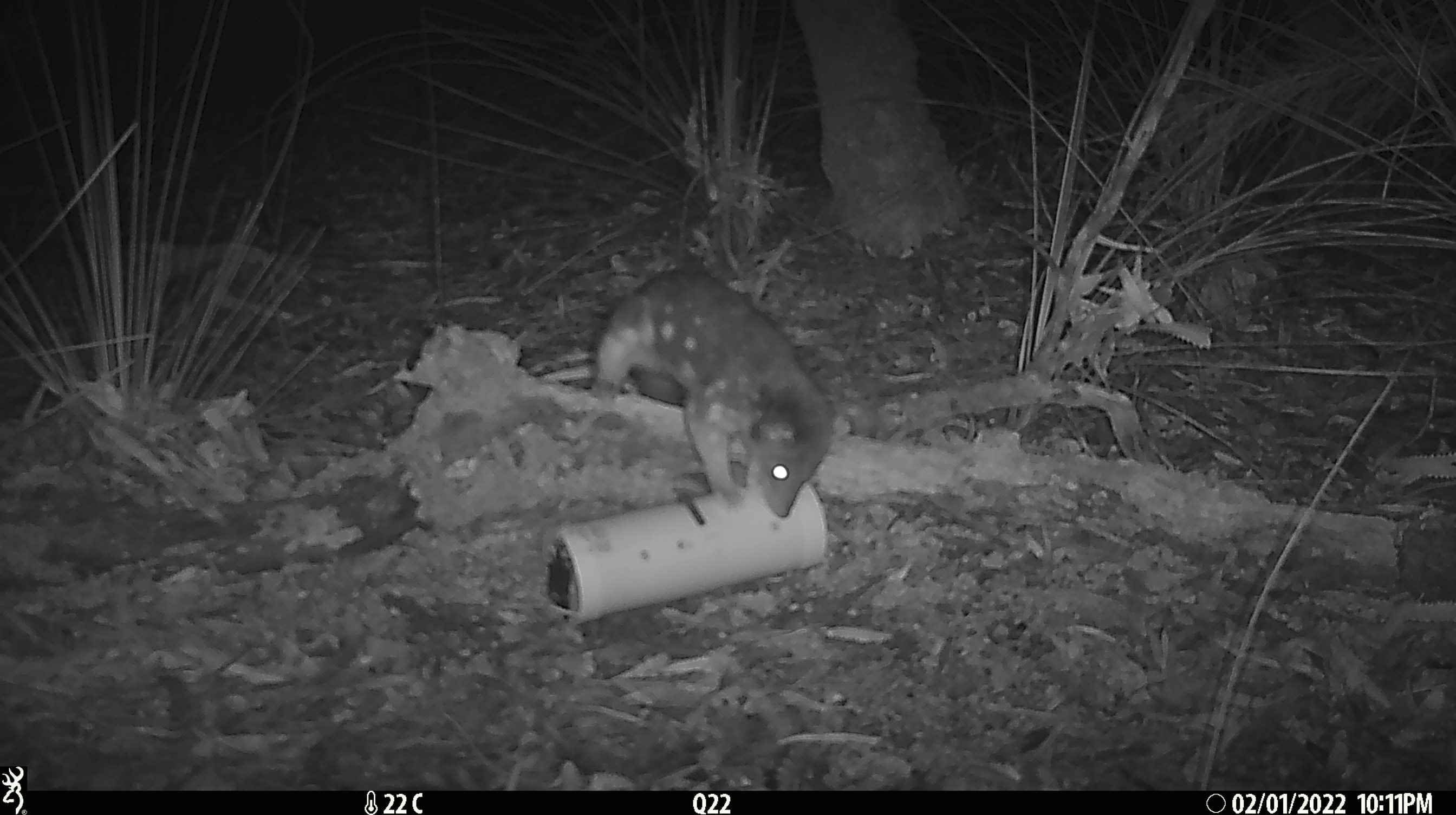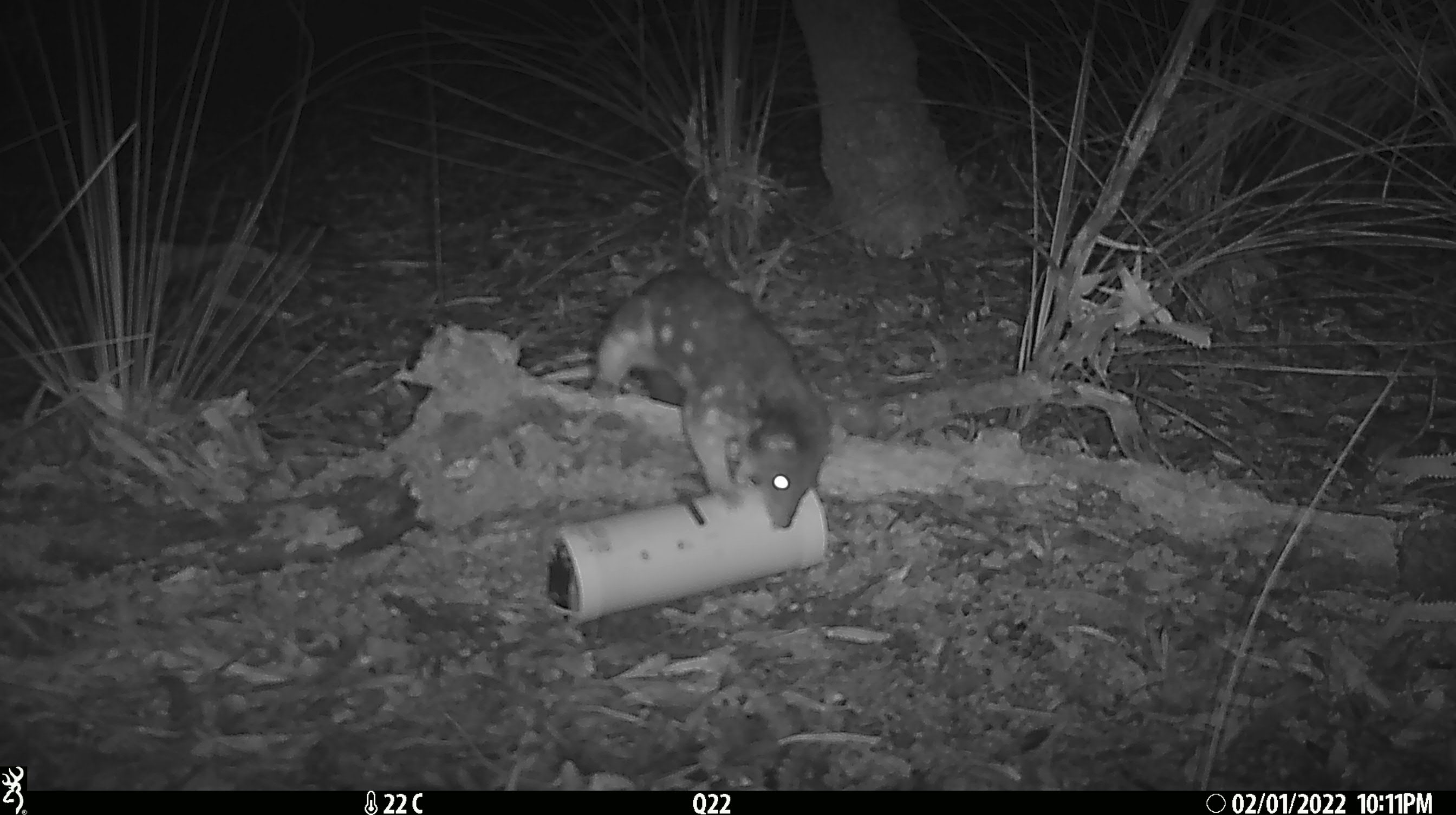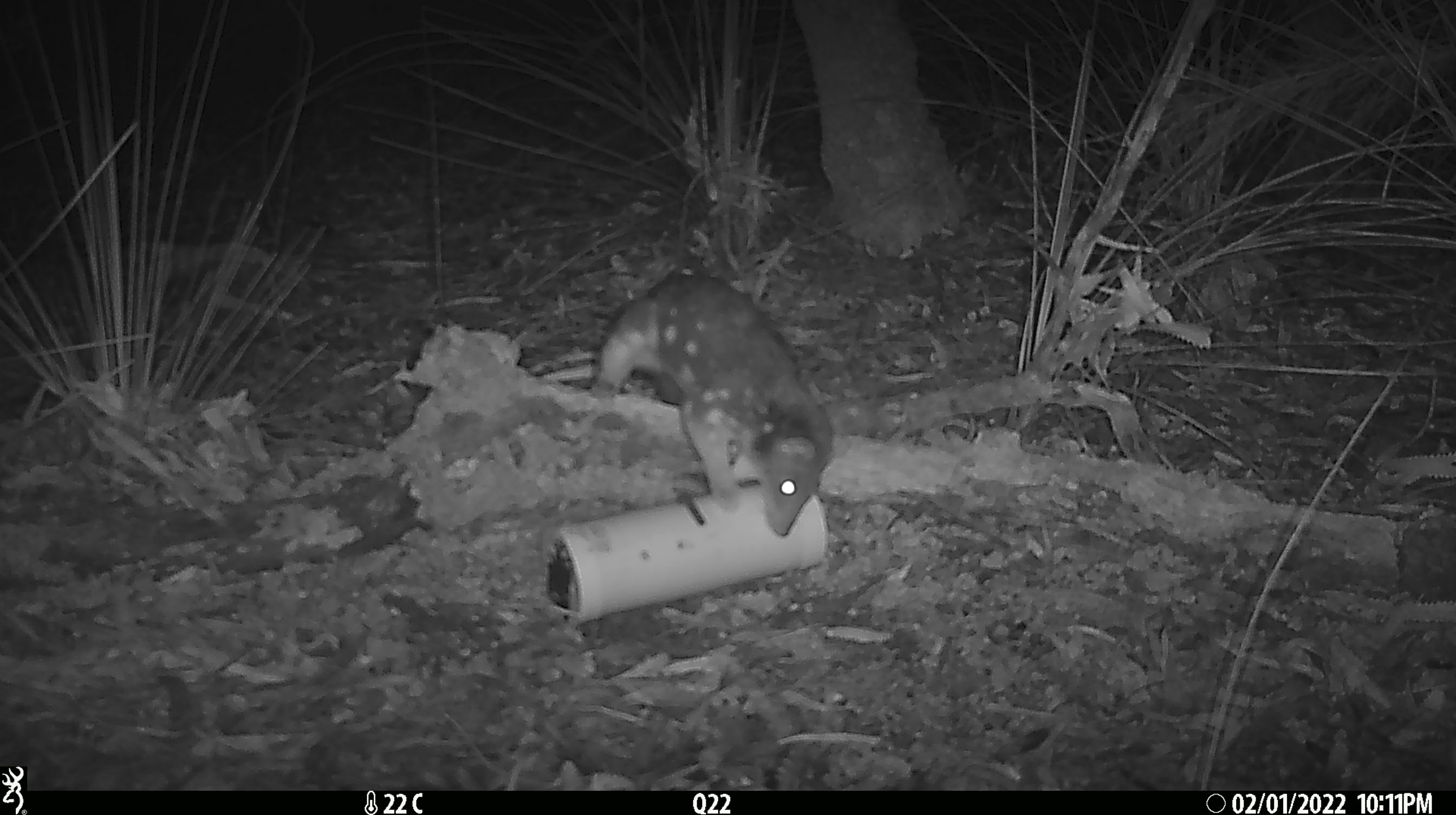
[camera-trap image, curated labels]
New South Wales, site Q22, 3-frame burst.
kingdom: Animalia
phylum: Chordata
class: Mammalia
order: Dasyuromorphia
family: Dasyuridae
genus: Dasyurus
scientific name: Dasyurus maculatus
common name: spotted-tailed quoll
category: quoll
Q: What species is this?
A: Quoll (spotted-tailed quoll) (Dasyurus maculatus).